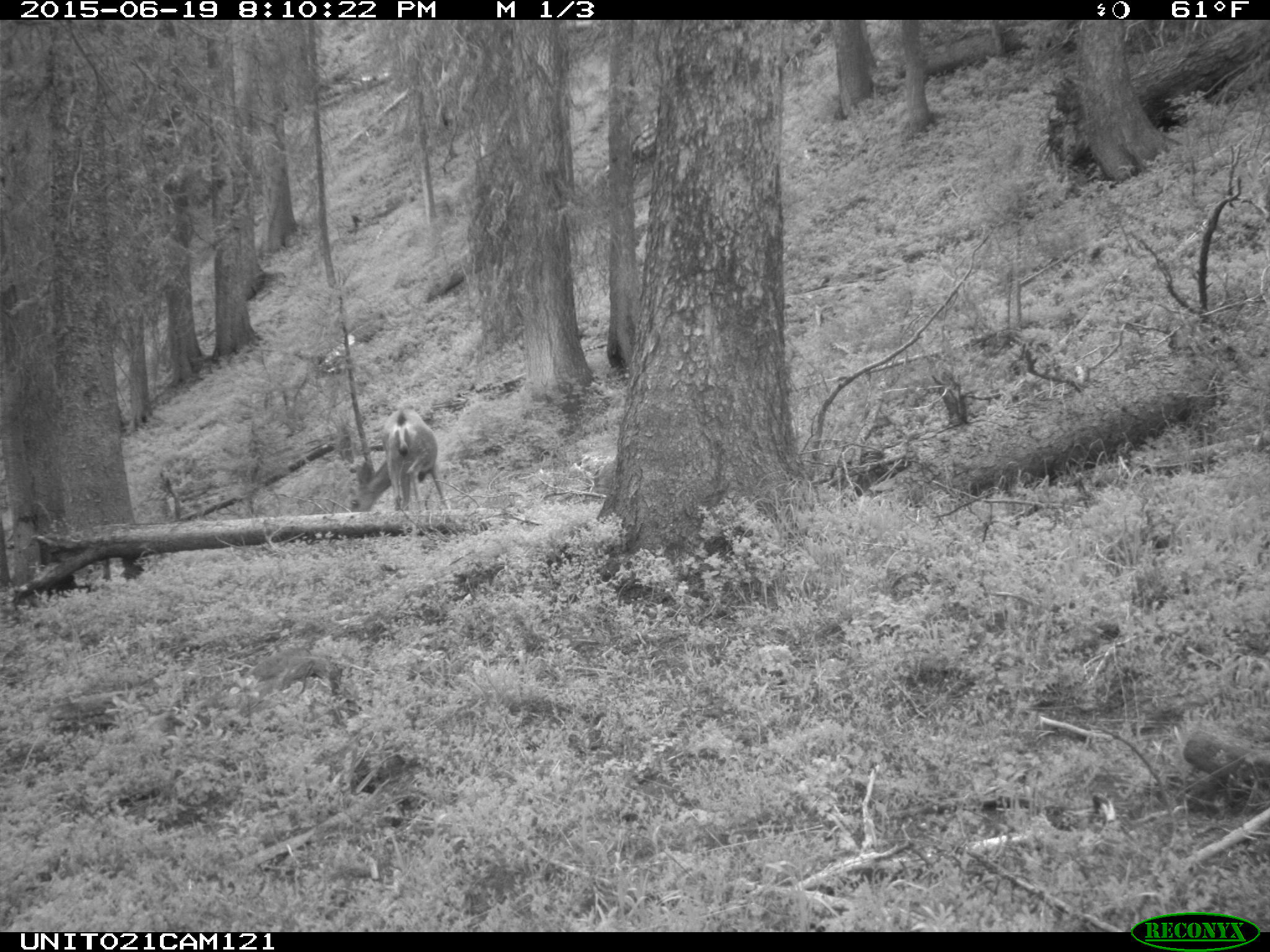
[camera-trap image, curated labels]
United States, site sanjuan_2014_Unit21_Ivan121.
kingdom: Animalia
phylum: Chordata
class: Mammalia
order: Artiodactyla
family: Cervidae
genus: Odocoileus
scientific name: Odocoileus hemionus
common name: mule deer